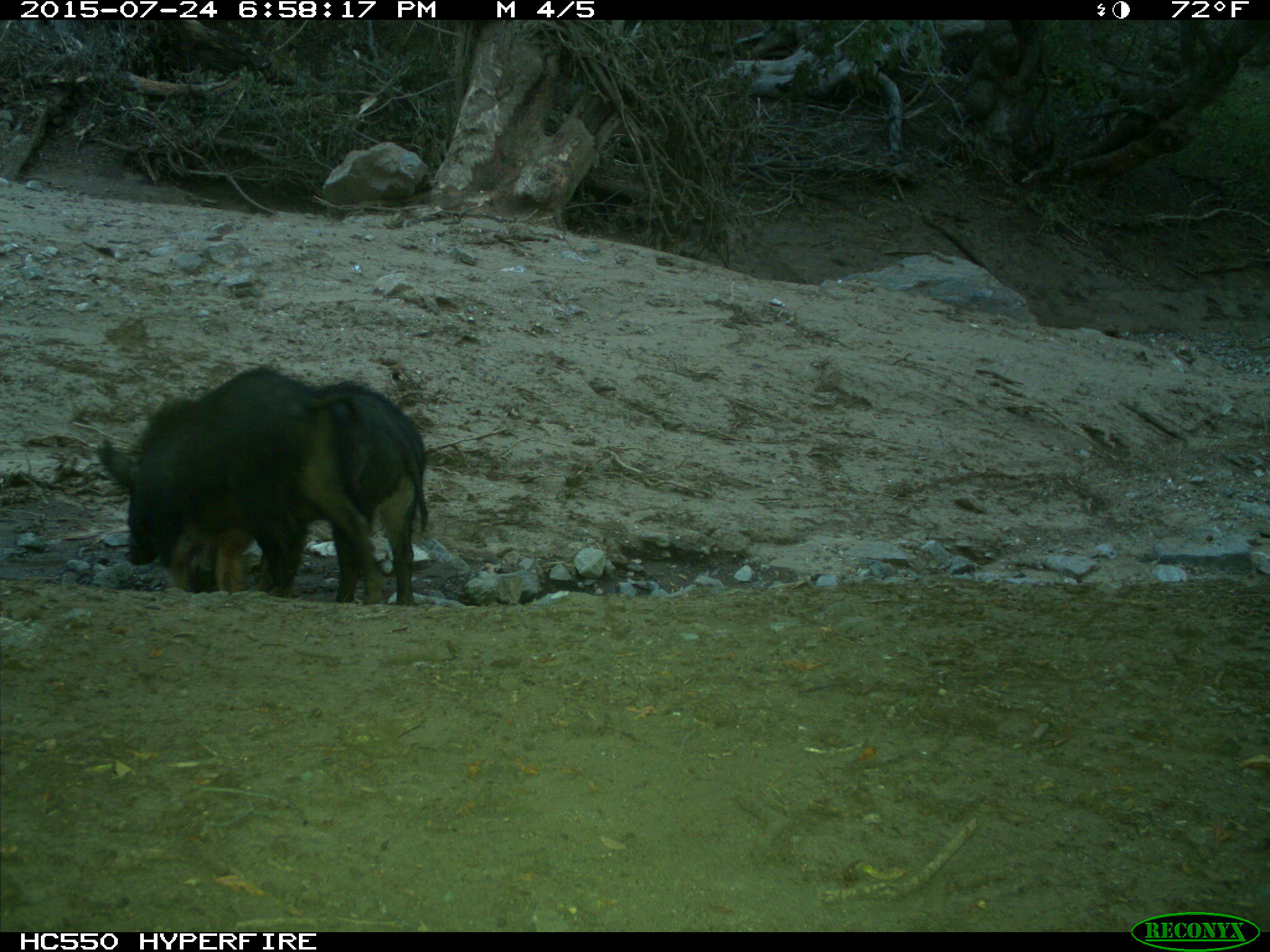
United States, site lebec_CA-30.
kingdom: Animalia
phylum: Chordata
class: Mammalia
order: Artiodactyla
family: Suidae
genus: Sus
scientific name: Sus scrofa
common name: wild boar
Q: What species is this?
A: Sus scrofa (wild boar).